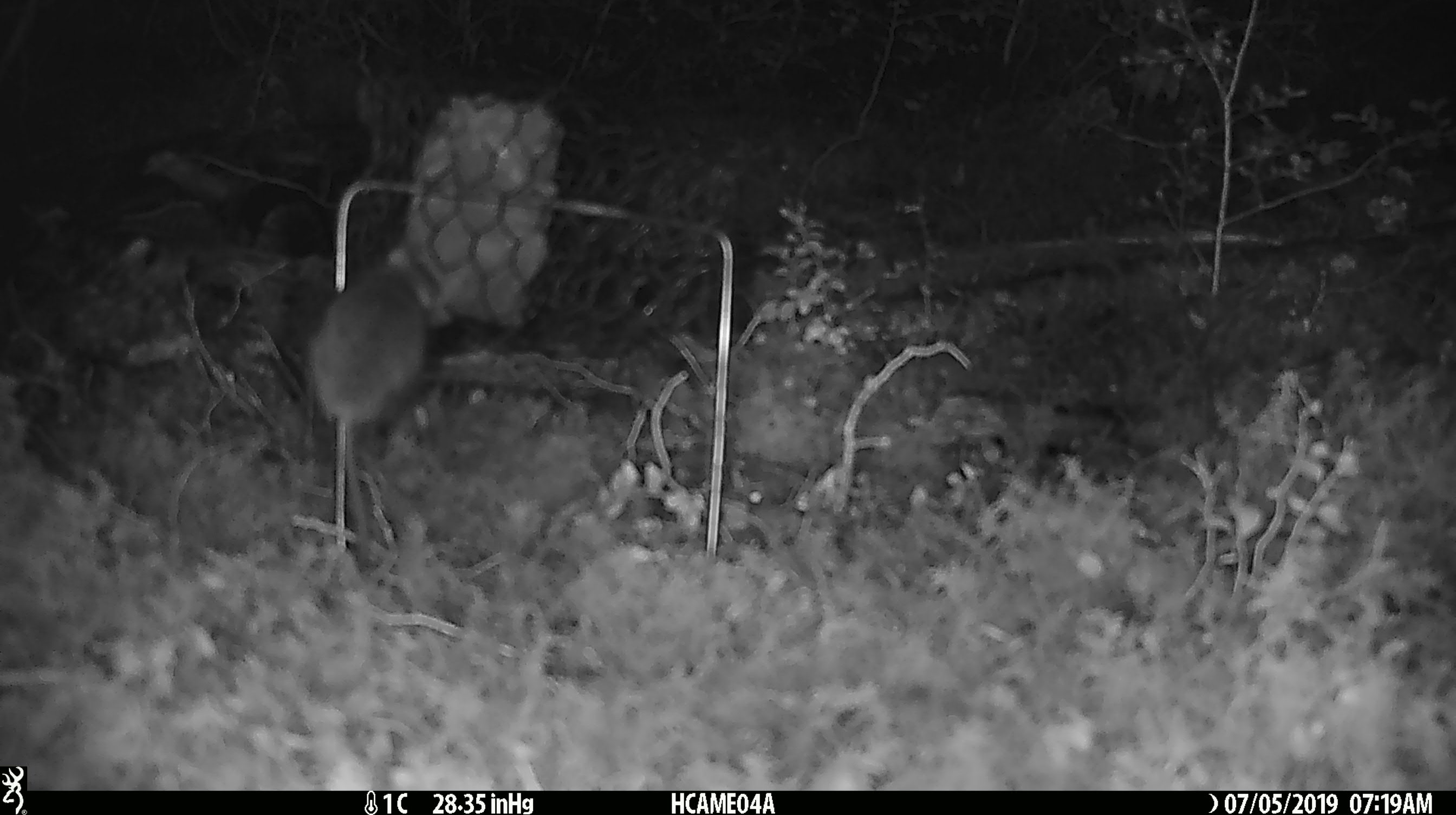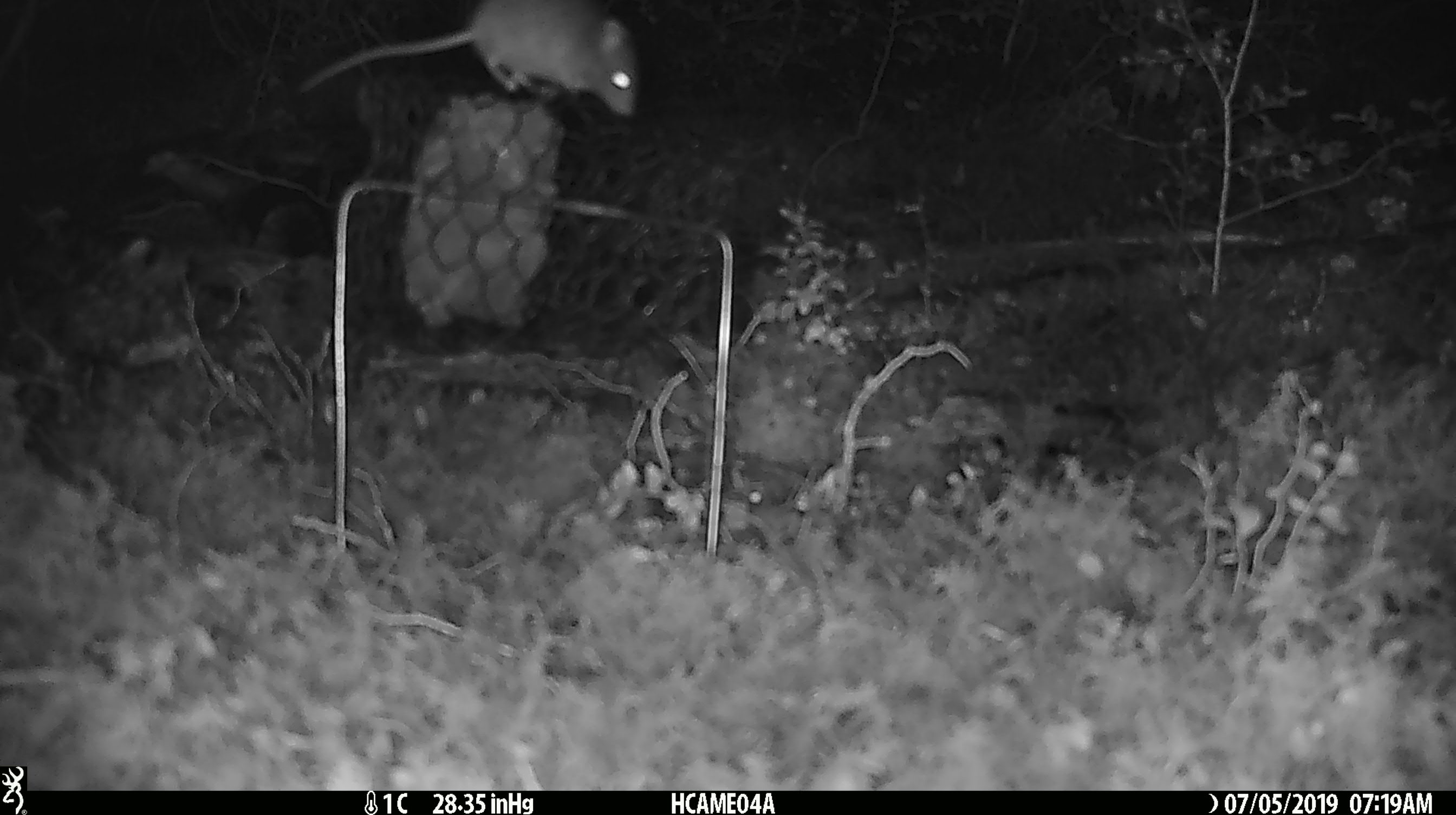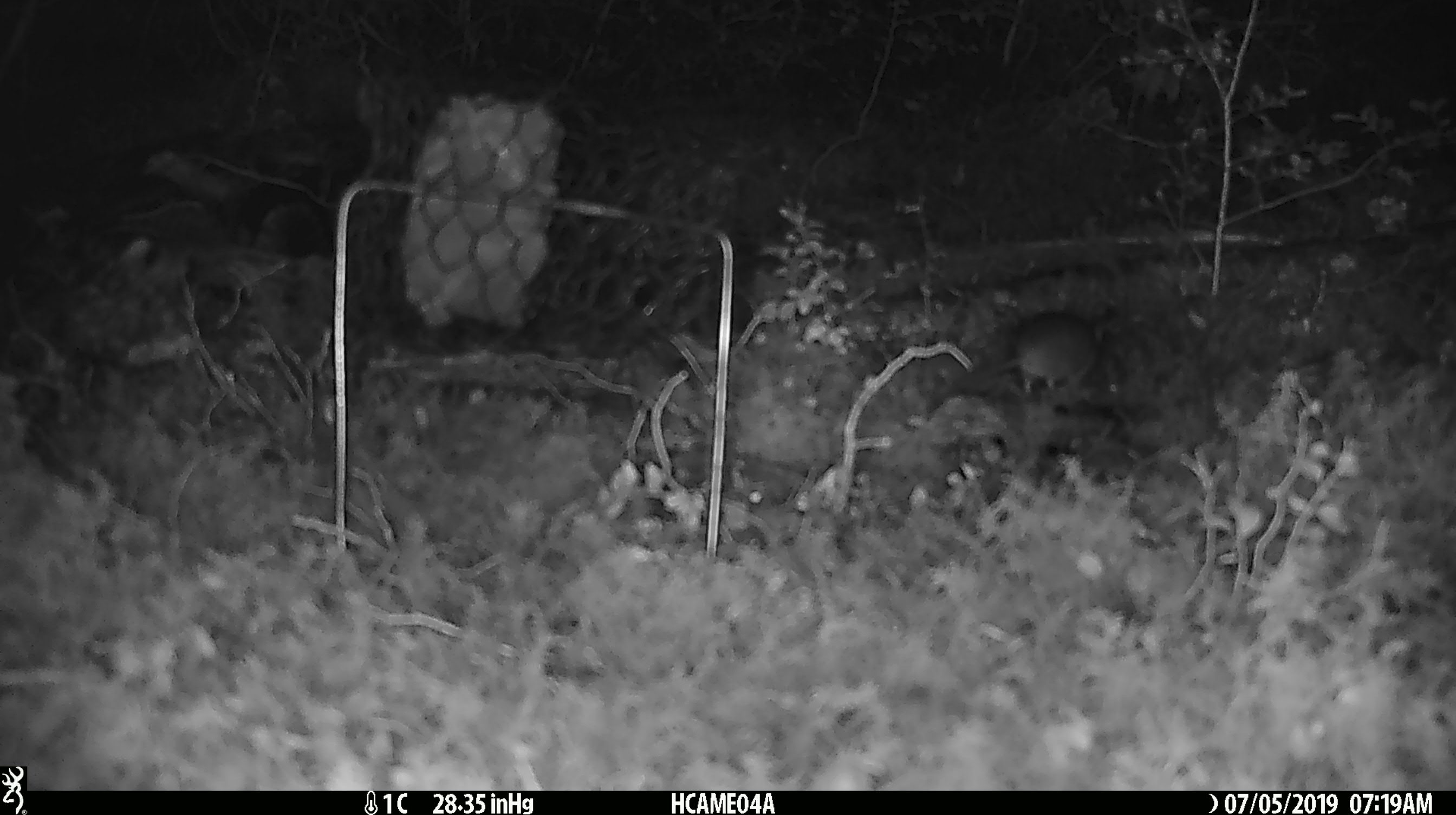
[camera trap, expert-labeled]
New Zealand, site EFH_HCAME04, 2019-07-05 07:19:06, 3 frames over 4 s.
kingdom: Animalia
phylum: Chordata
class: Mammalia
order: Rodentia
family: Muridae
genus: Mus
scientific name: Mus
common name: mouse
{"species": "mouse (Mus)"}